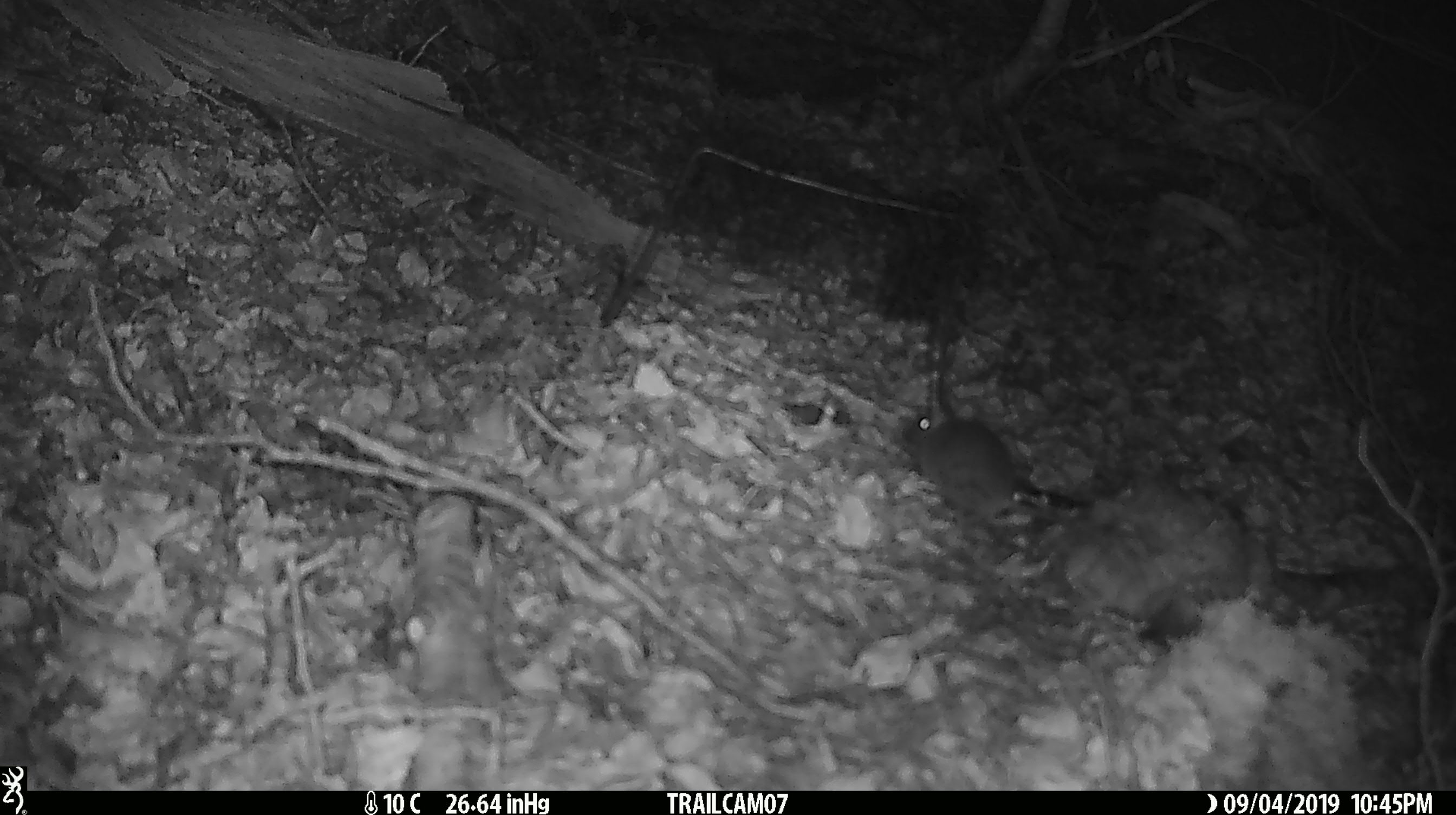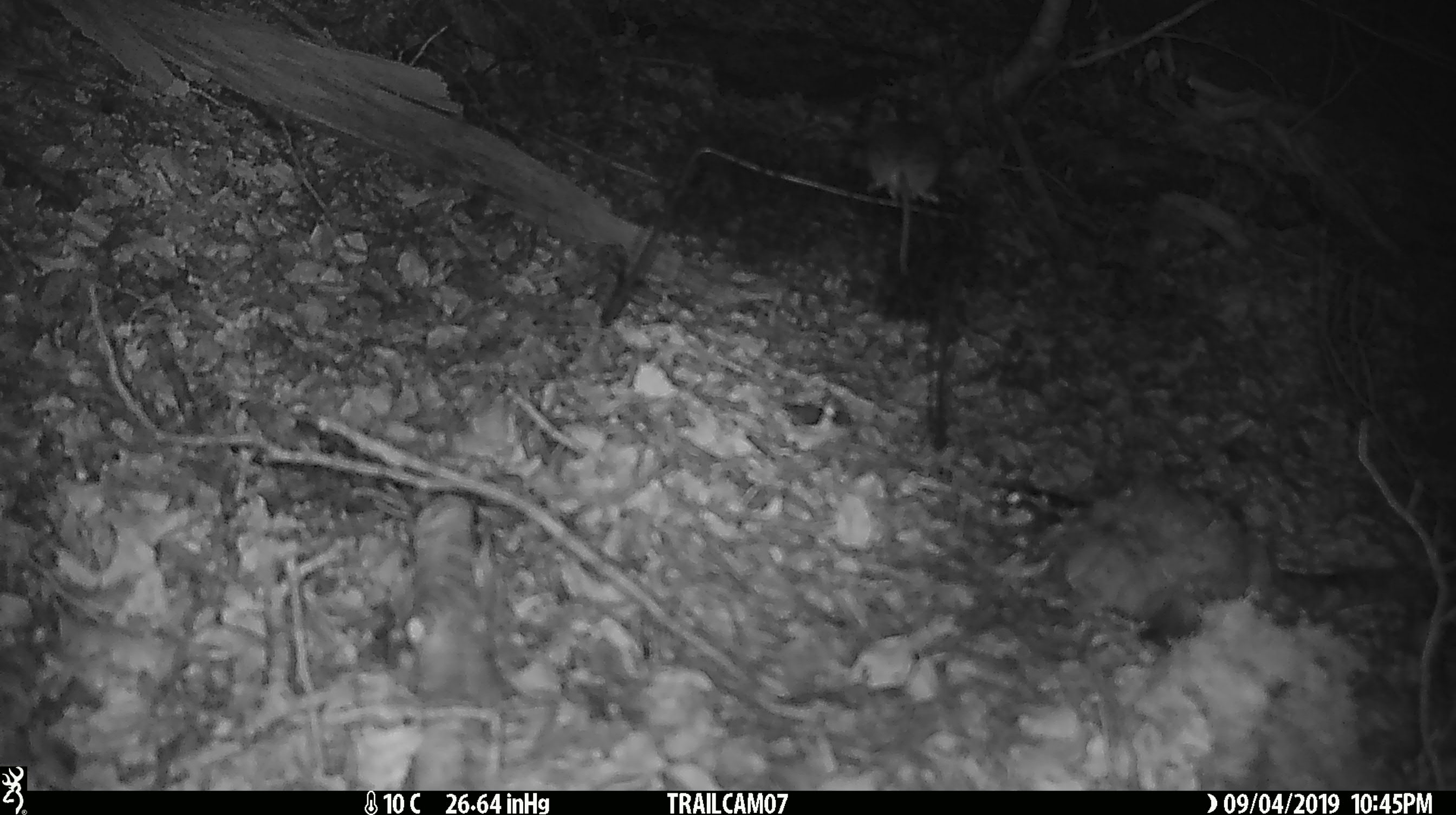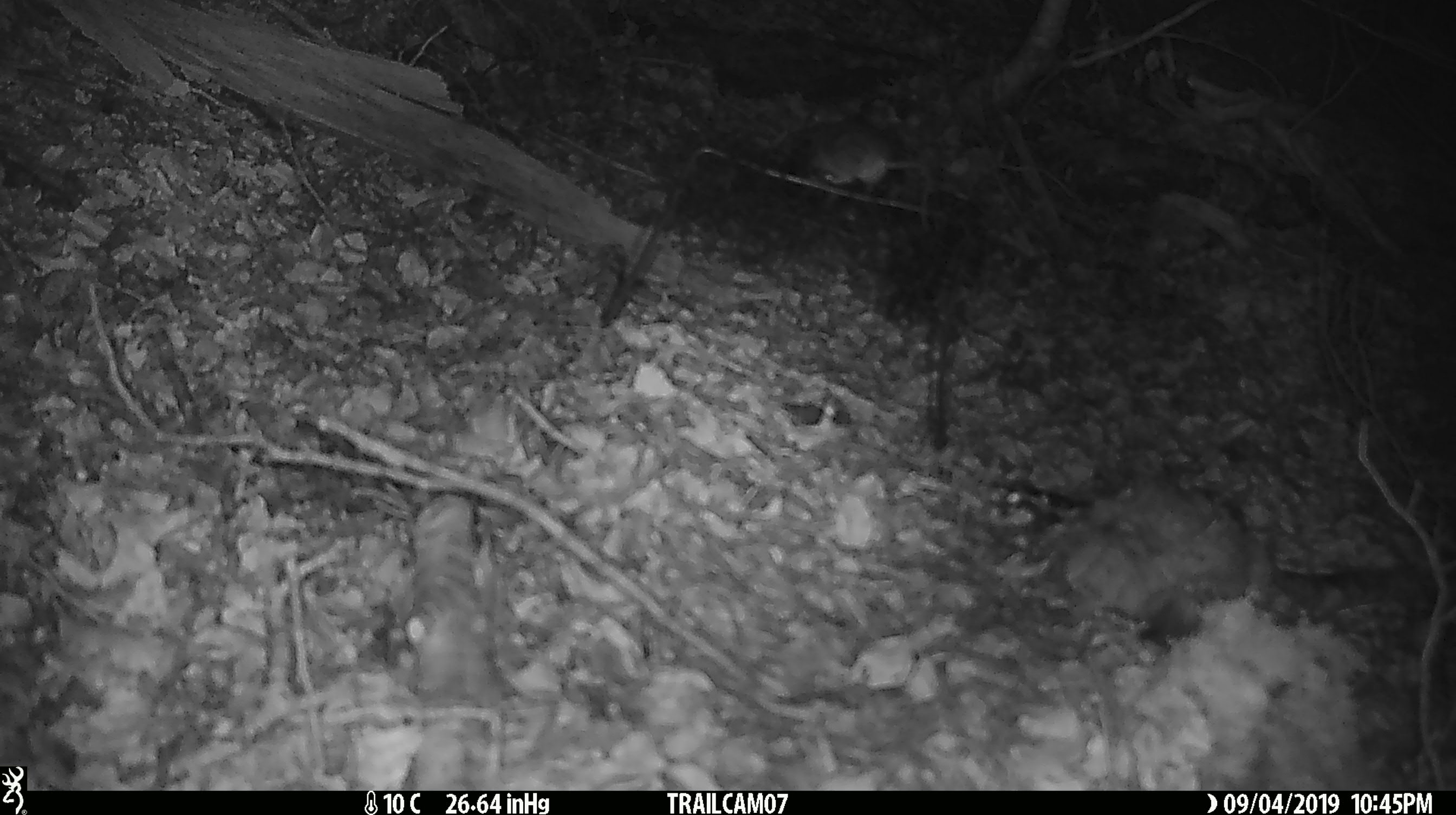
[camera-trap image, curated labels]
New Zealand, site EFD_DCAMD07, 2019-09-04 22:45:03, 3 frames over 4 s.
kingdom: Animalia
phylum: Chordata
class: Mammalia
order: Rodentia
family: Muridae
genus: Mus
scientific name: Mus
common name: mouse